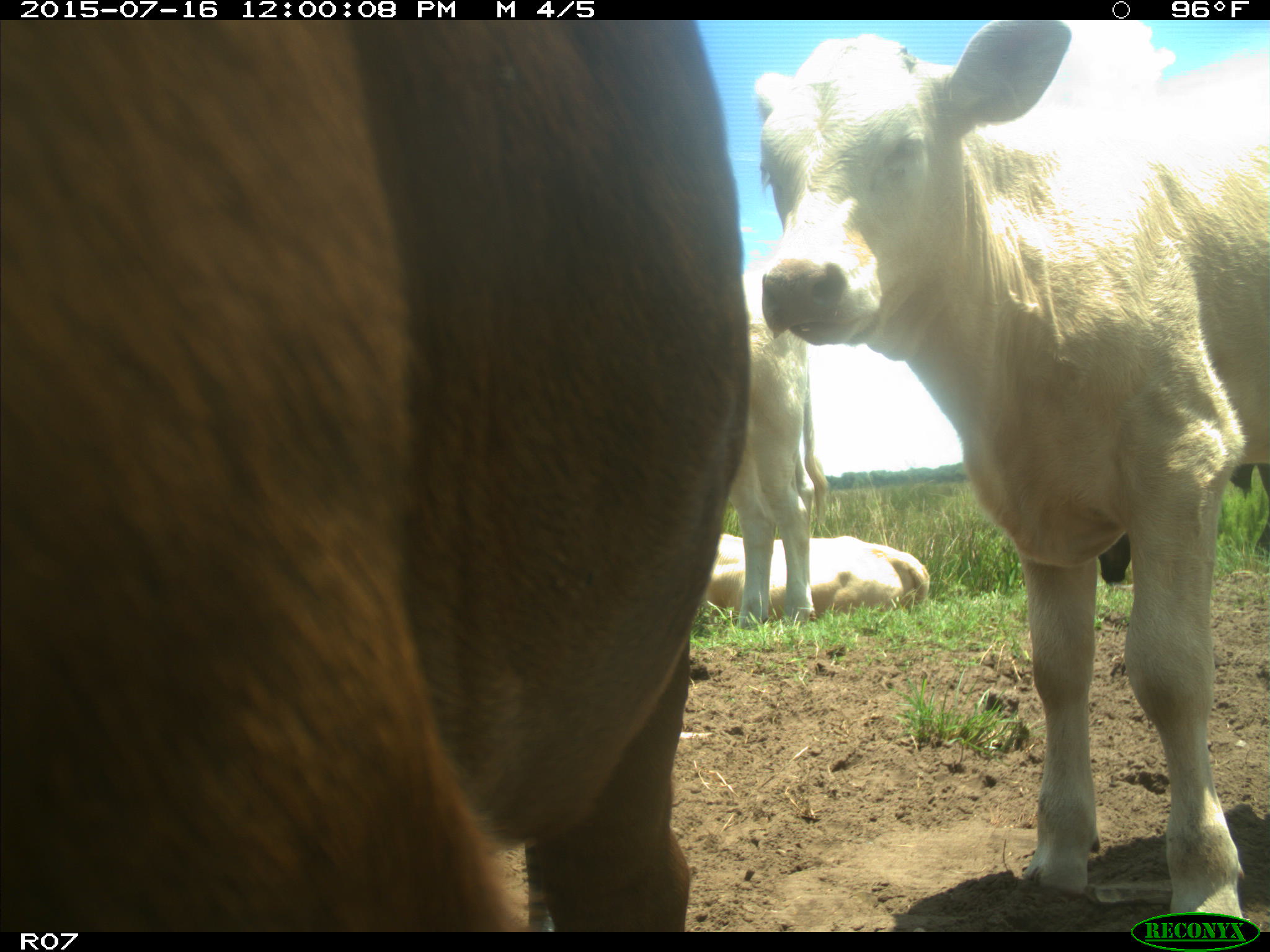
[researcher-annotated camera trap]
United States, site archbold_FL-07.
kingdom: Animalia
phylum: Chordata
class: Mammalia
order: Artiodactyla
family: Bovidae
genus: Bos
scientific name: Bos taurus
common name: domestic cow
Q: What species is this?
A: Bos taurus (domestic cow).